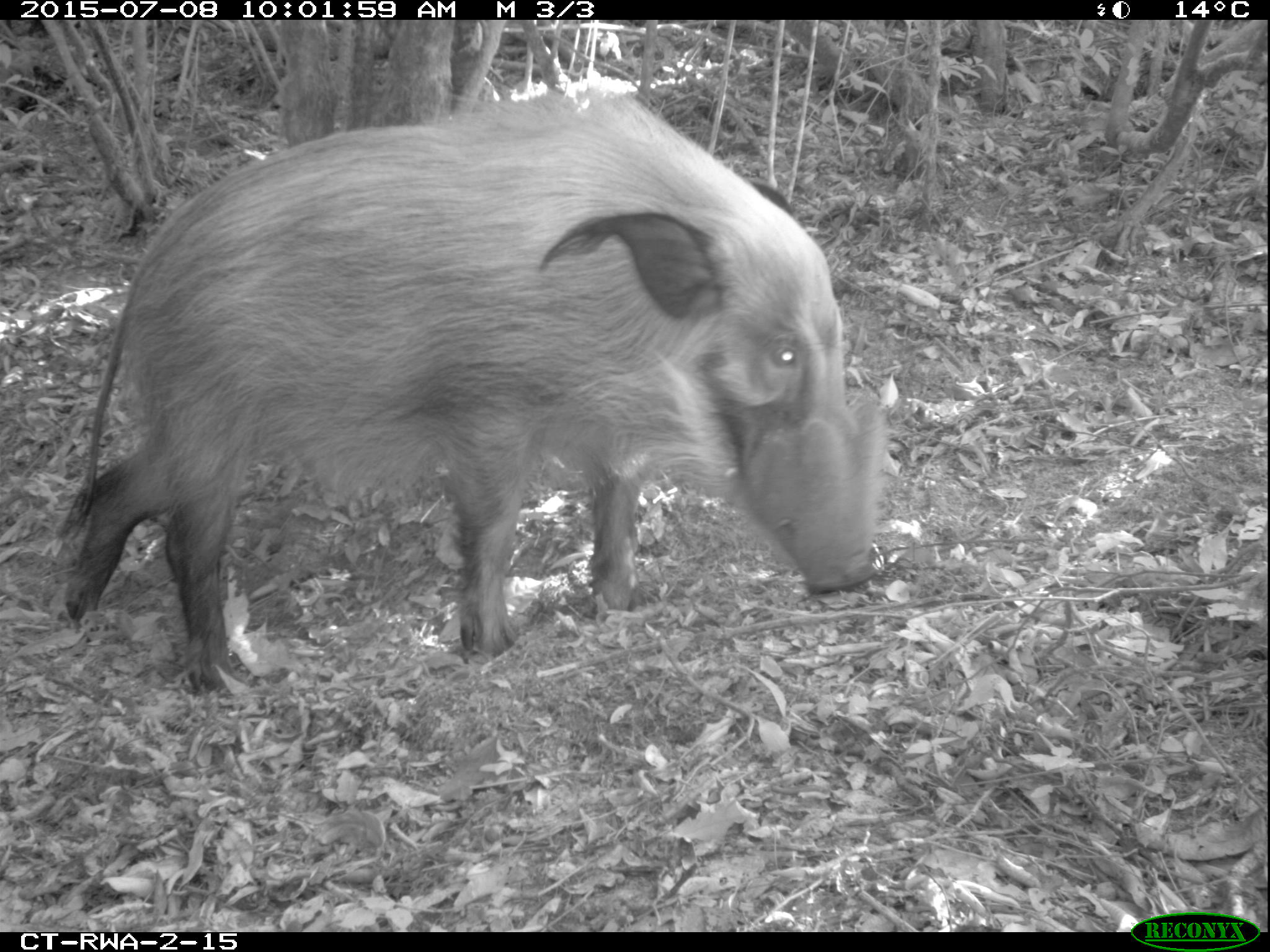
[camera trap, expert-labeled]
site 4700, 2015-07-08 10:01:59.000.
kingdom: Animalia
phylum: Chordata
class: Mammalia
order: Artiodactyla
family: Suidae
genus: Potamochoerus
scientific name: Potamochoerus larvatus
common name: bushpig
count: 1